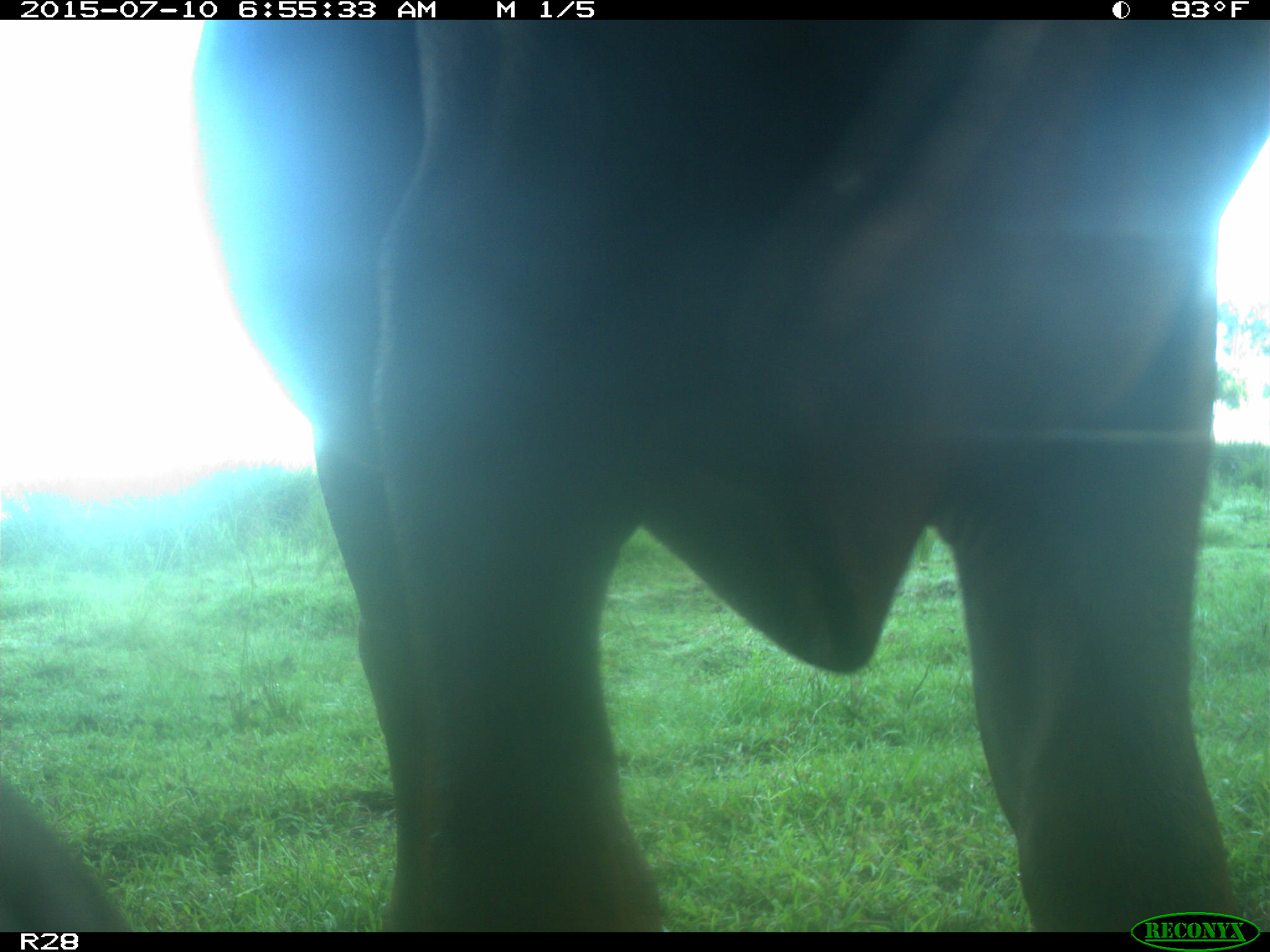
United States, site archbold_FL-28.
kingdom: Animalia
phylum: Chordata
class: Mammalia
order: Artiodactyla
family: Bovidae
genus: Bos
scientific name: Bos taurus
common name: domestic cow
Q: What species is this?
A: Bos taurus (domestic cow).